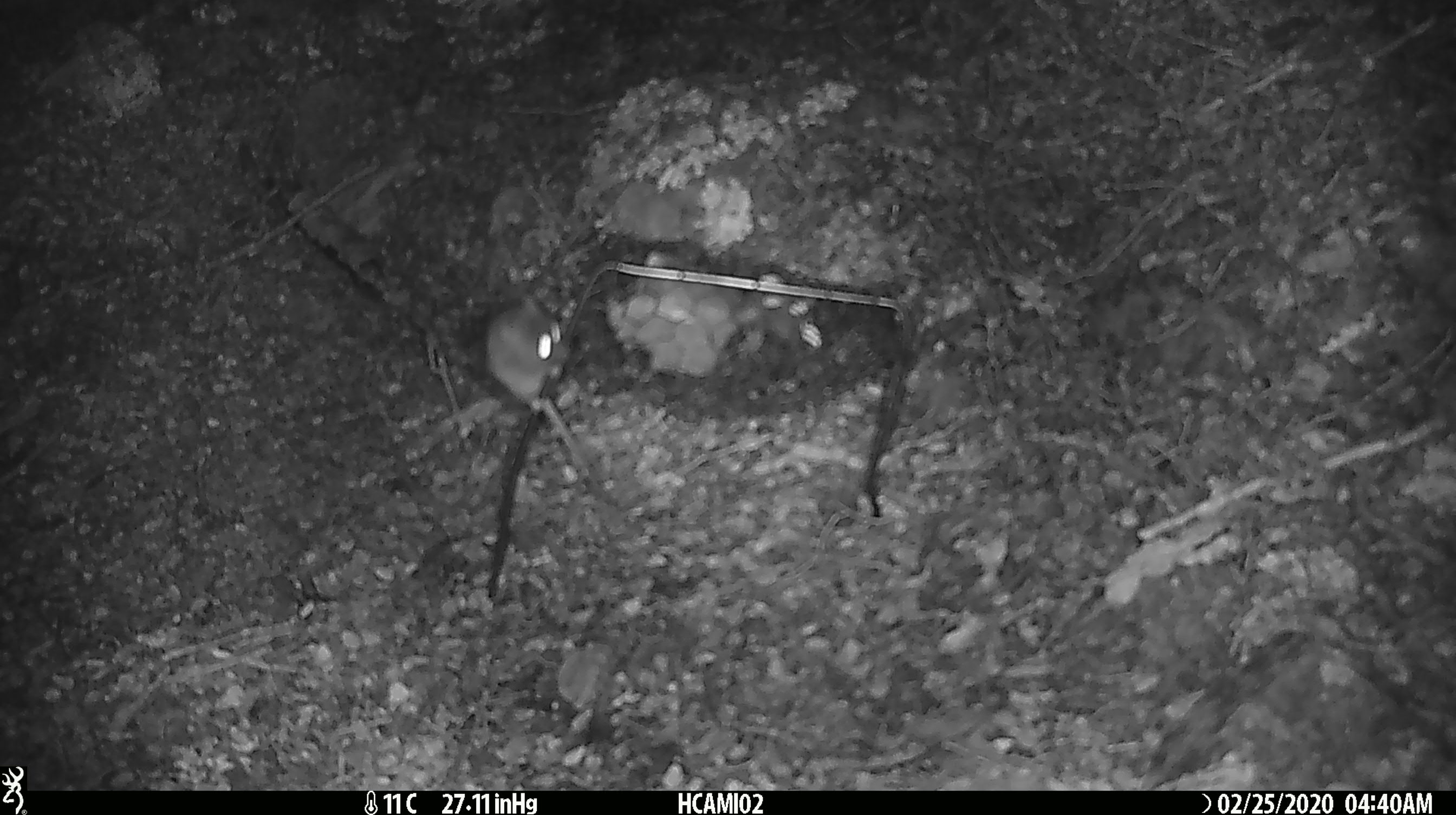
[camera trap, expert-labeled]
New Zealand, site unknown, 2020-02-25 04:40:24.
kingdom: Animalia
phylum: Chordata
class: Mammalia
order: Rodentia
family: Muridae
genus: Mus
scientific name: Mus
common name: mouse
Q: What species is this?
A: Mouse (Mus).